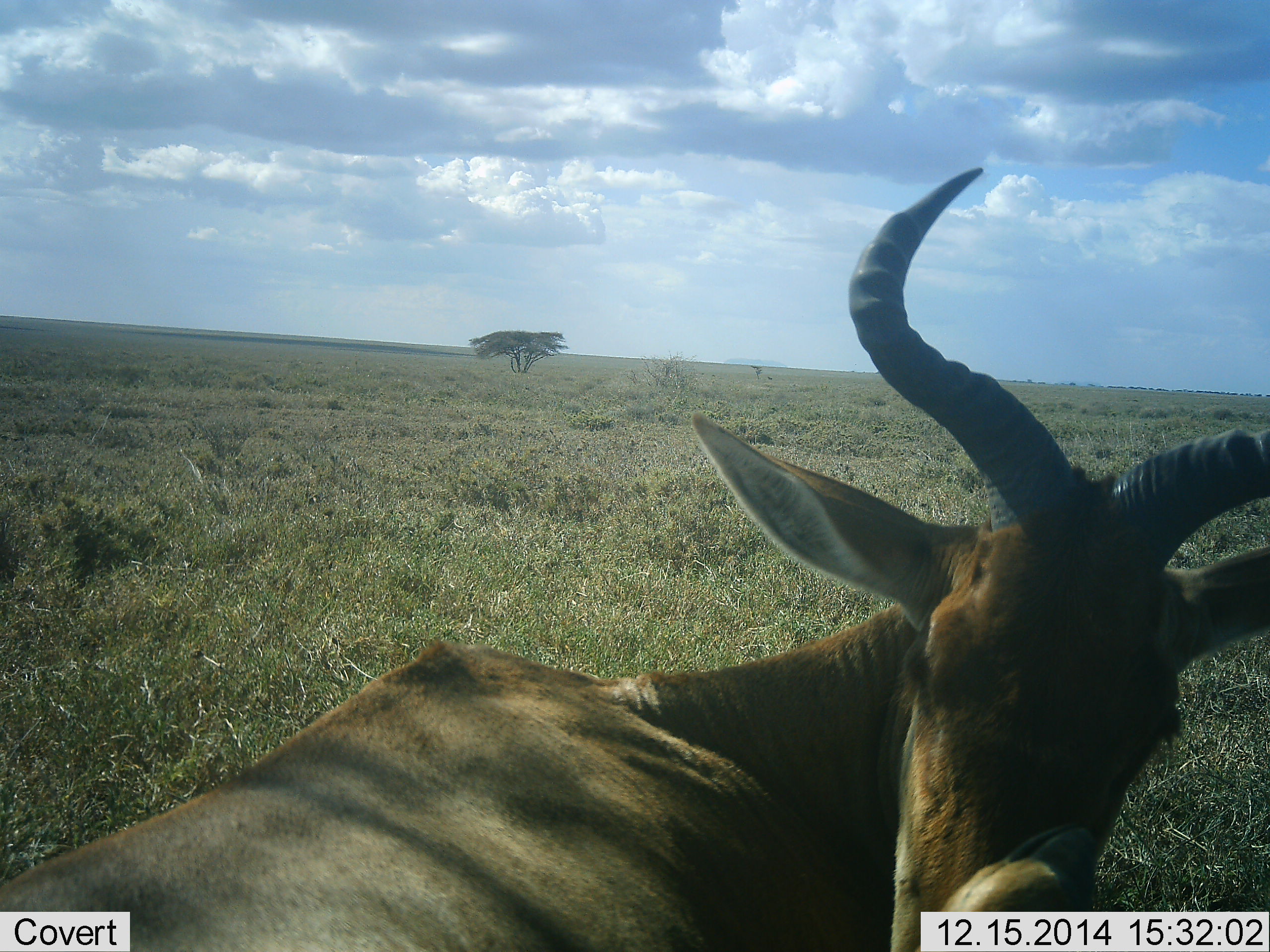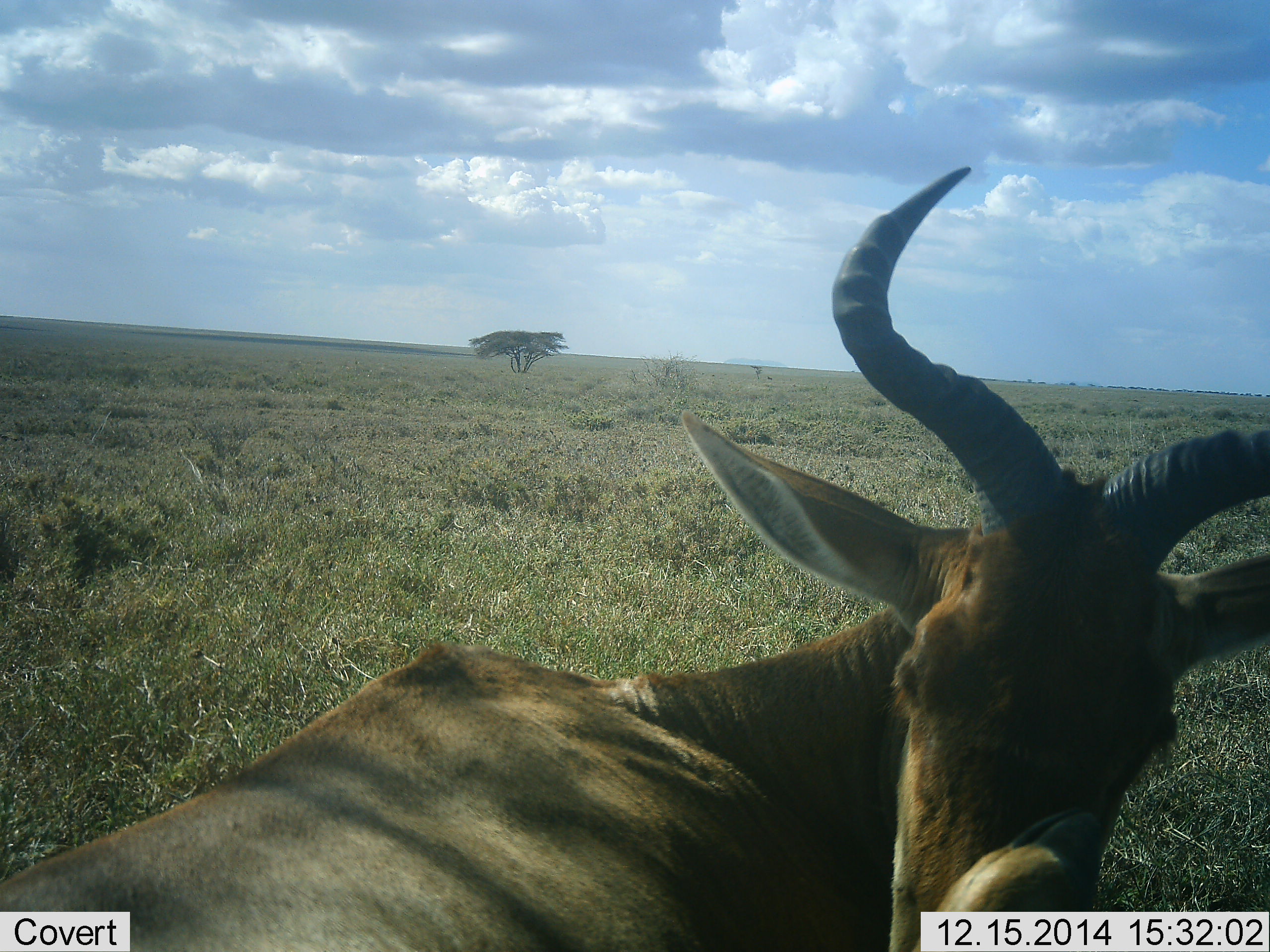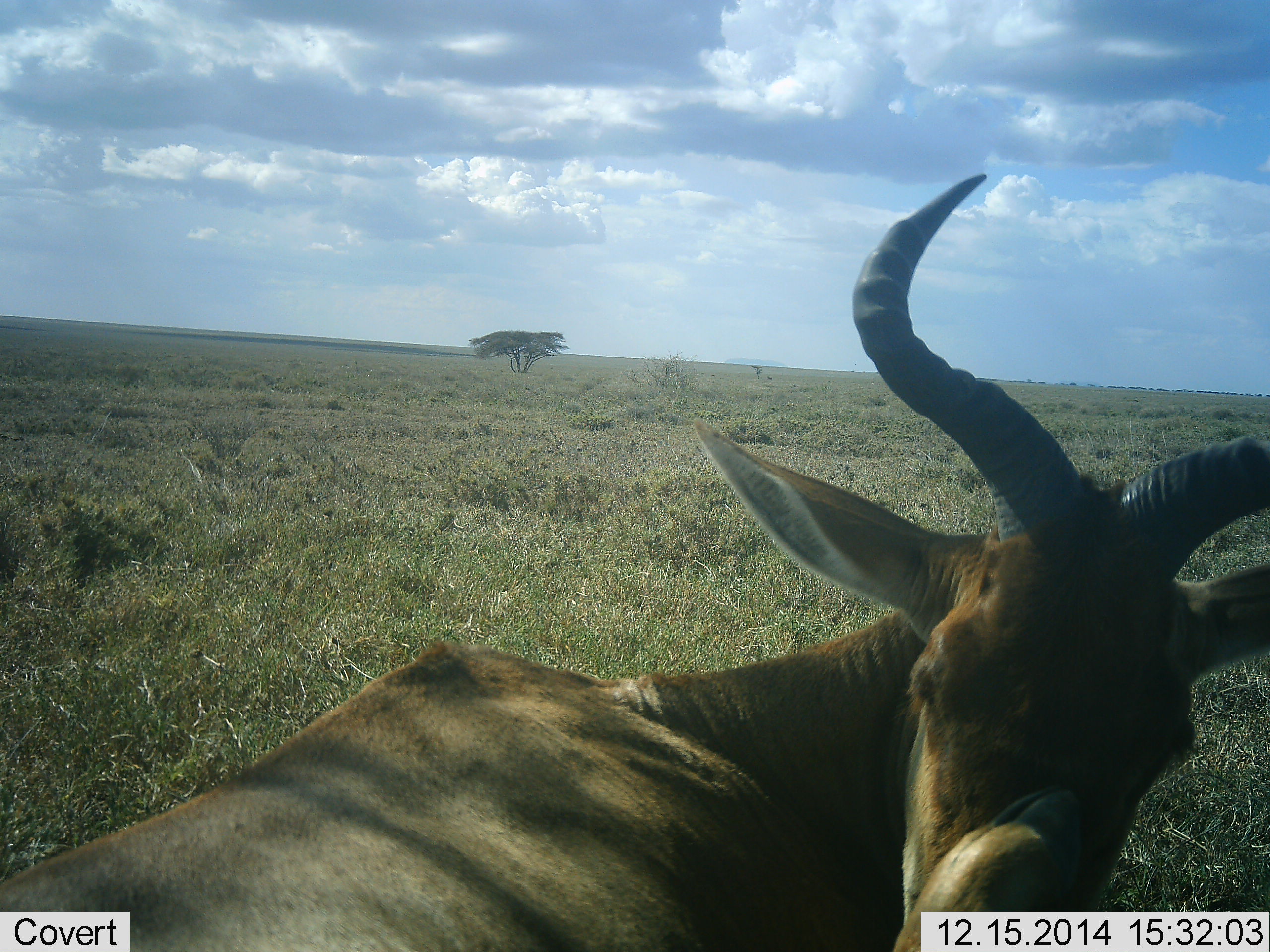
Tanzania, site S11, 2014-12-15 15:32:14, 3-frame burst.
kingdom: Animalia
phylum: Chordata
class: Mammalia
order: Artiodactyla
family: Bovidae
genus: Alcelaphus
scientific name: Alcelaphus buselaphus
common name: hartebeest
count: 1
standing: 50%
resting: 50%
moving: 0%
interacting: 0%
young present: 0%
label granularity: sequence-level